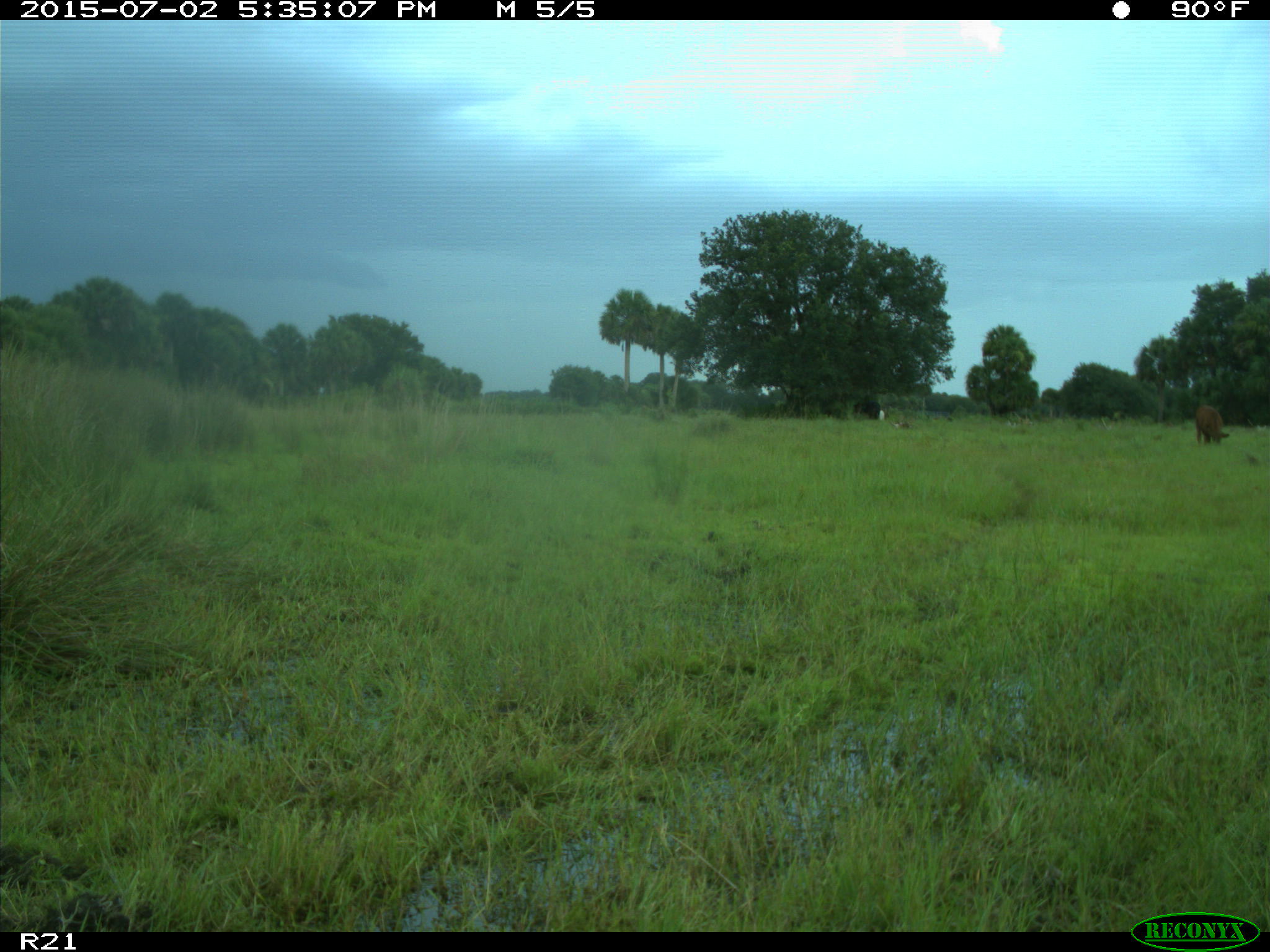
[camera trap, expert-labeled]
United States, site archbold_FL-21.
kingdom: Animalia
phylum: Chordata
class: Mammalia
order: Artiodactyla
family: Bovidae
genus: Bos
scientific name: Bos taurus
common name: domestic cow